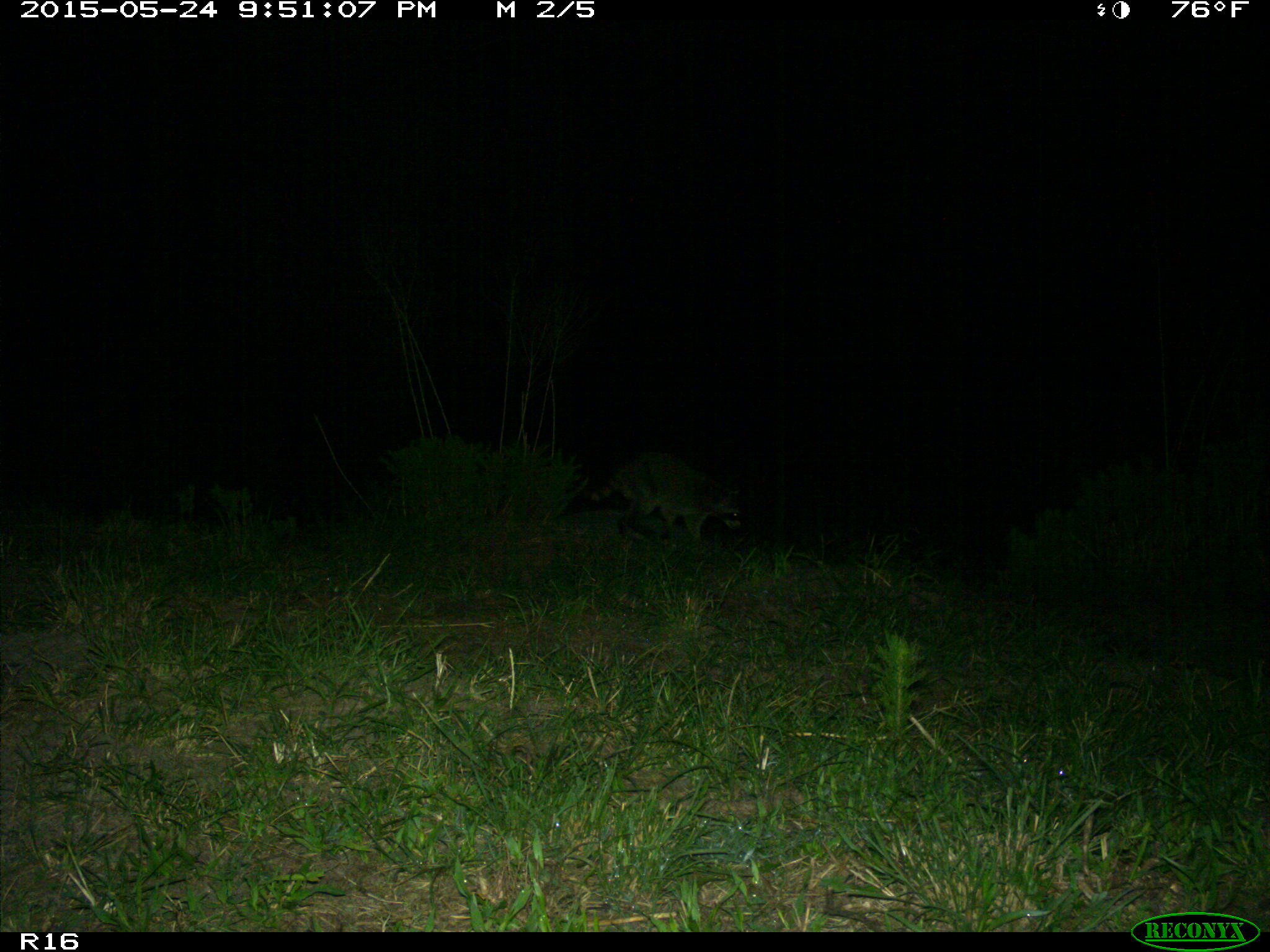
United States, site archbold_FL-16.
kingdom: Animalia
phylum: Chordata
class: Mammalia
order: Carnivora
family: Procyonidae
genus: Procyon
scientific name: Procyon lotor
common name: common raccoon